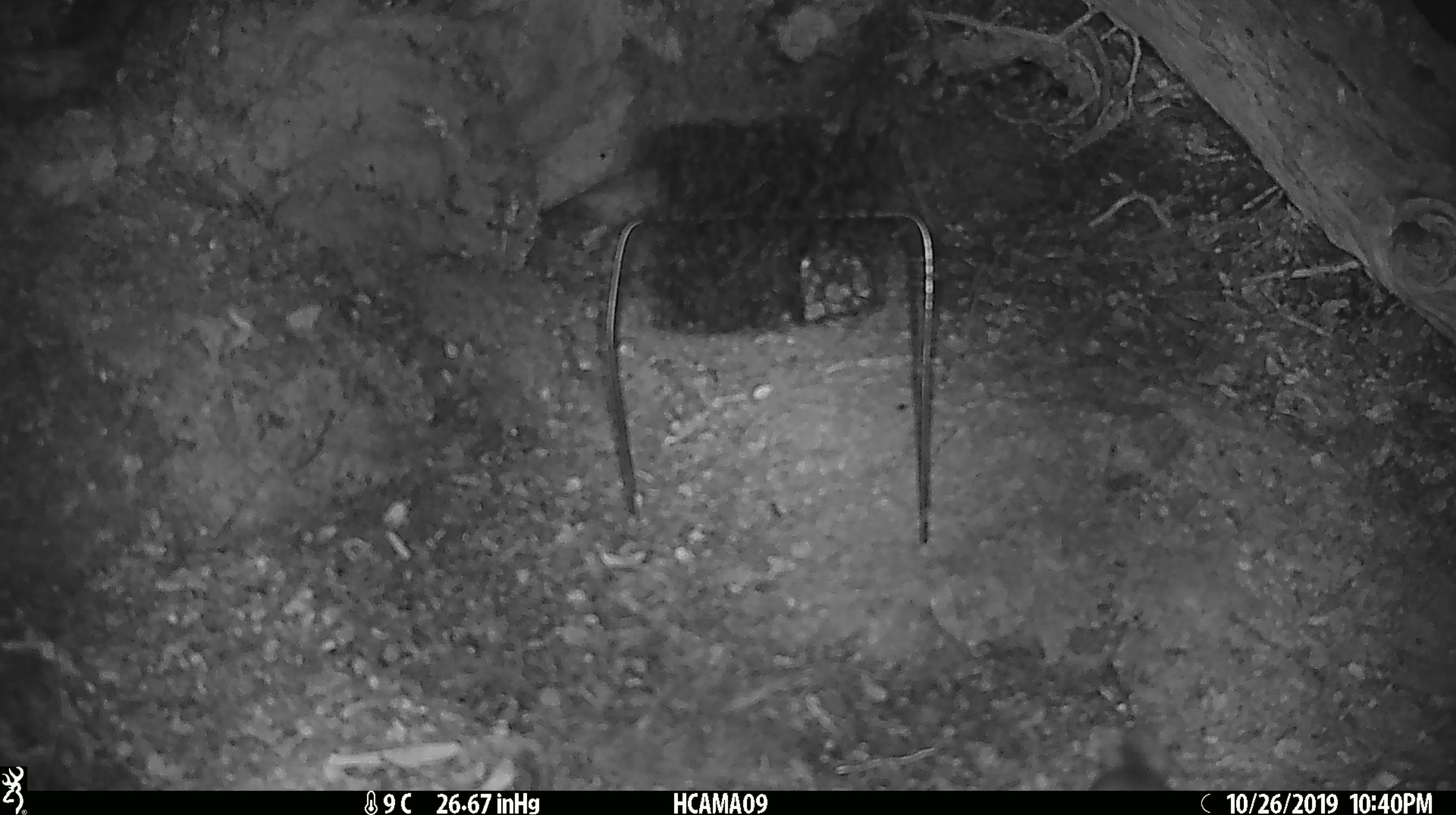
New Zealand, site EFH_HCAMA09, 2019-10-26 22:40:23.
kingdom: Animalia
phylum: Chordata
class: Mammalia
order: Rodentia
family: Muridae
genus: Mus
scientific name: Mus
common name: mouse